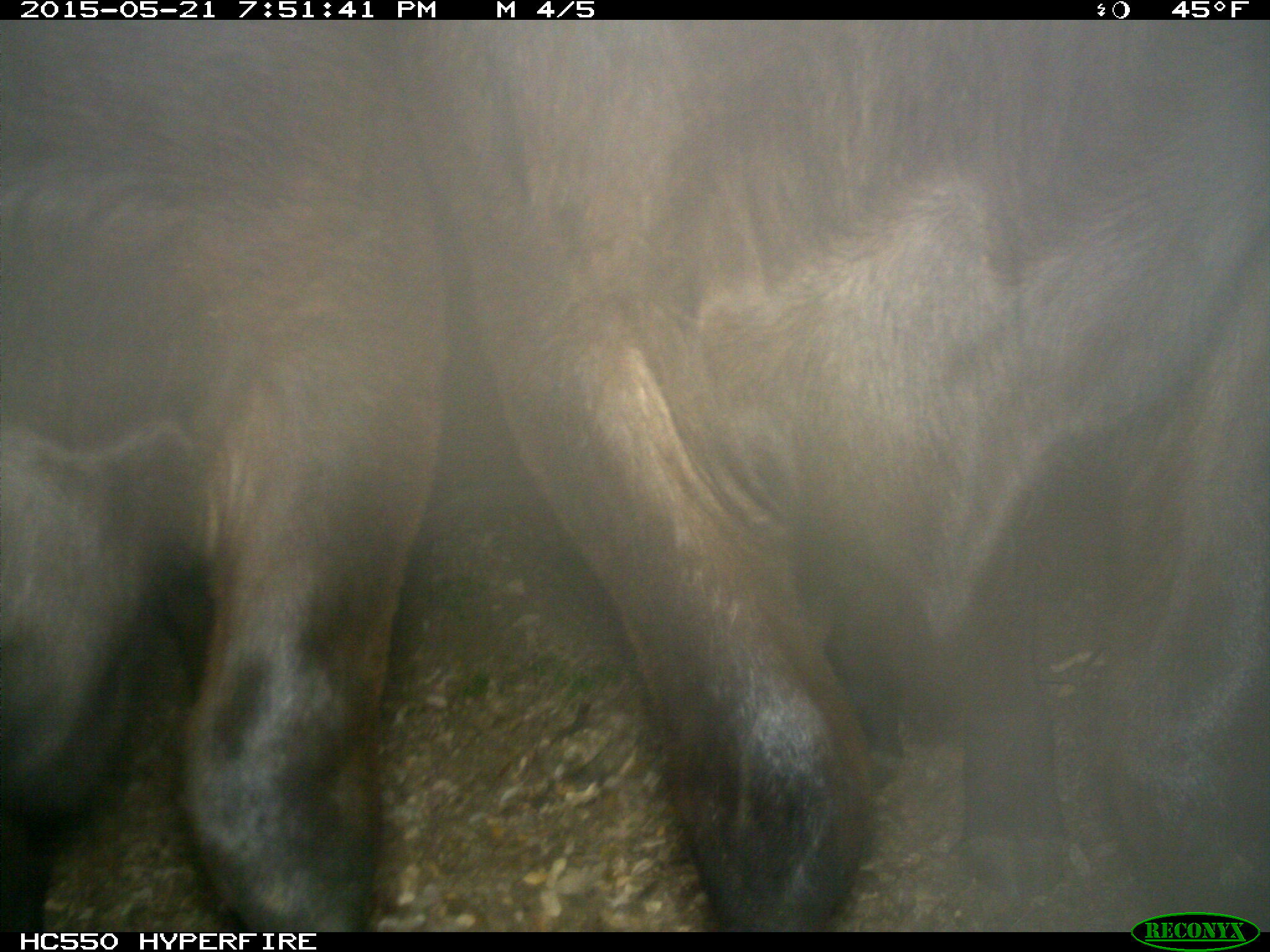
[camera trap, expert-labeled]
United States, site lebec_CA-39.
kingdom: Animalia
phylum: Chordata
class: Mammalia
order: Artiodactyla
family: Bovidae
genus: Bos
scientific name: Bos taurus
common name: domestic cow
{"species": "Bos taurus (domestic cow)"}